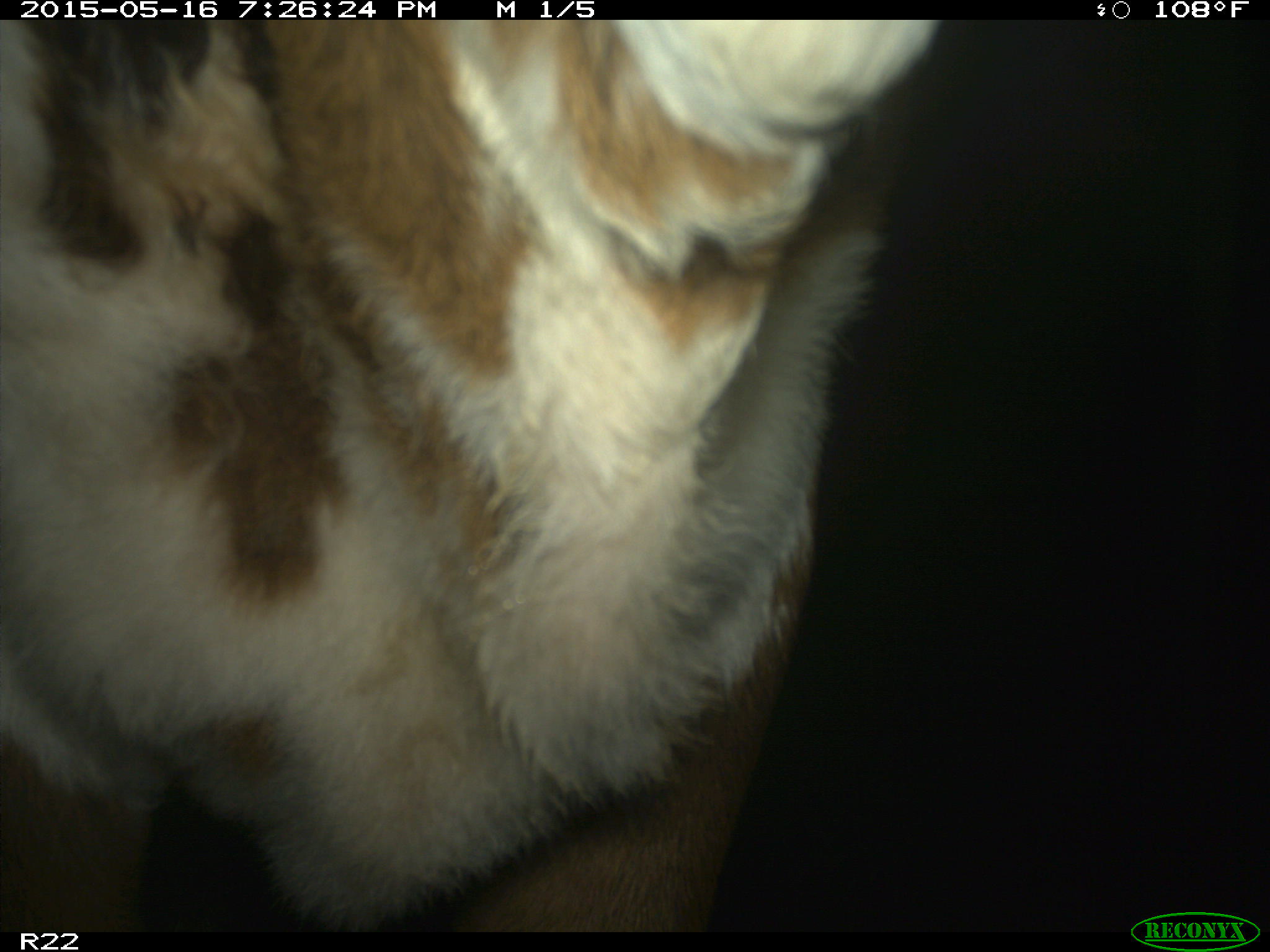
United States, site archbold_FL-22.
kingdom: Animalia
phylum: Chordata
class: Mammalia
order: Artiodactyla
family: Bovidae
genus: Bos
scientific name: Bos taurus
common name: domestic cow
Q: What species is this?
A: Bos taurus (domestic cow).